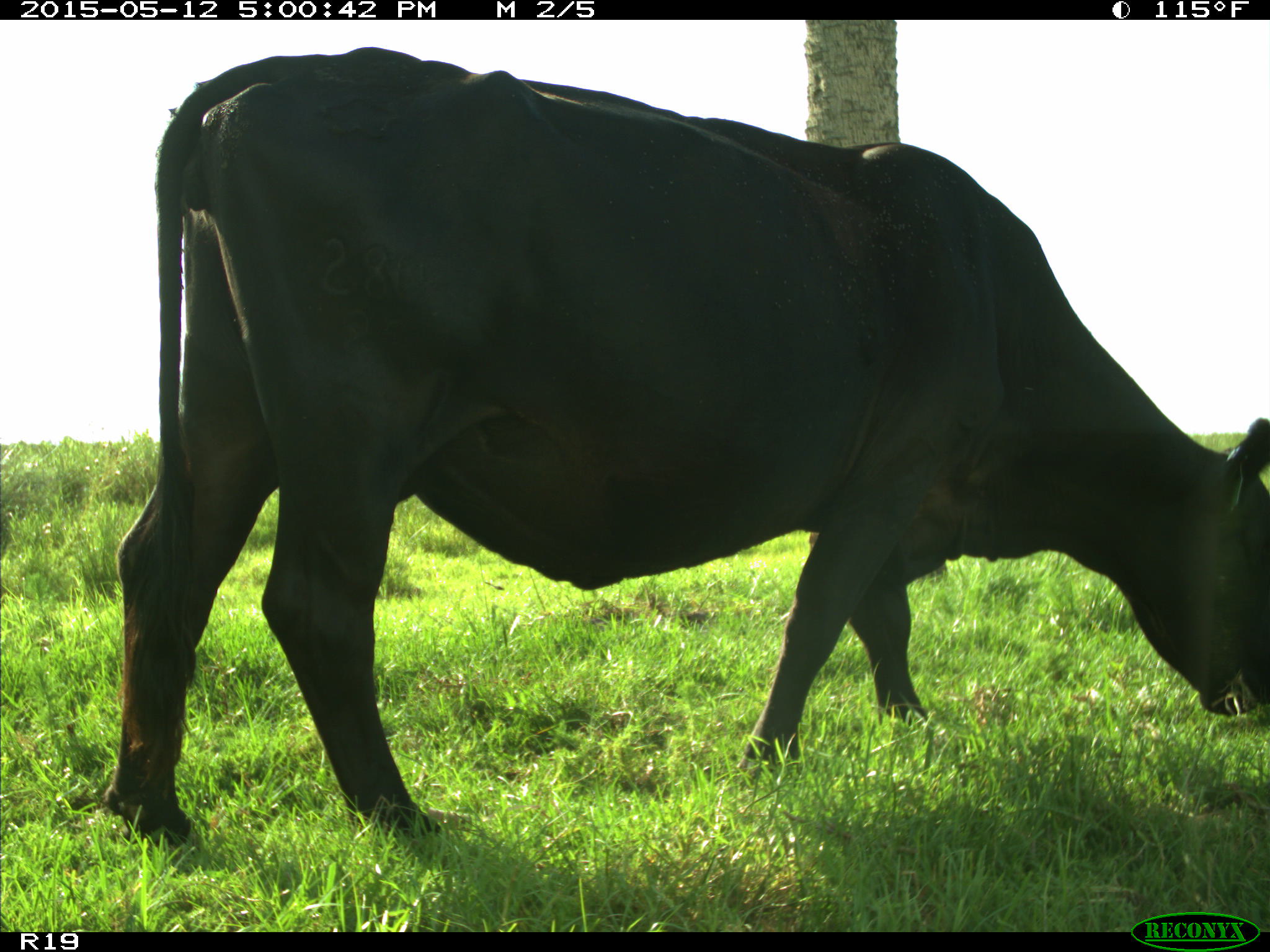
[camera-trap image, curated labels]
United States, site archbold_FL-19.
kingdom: Animalia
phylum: Chordata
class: Mammalia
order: Artiodactyla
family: Bovidae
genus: Bos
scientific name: Bos taurus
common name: domestic cow